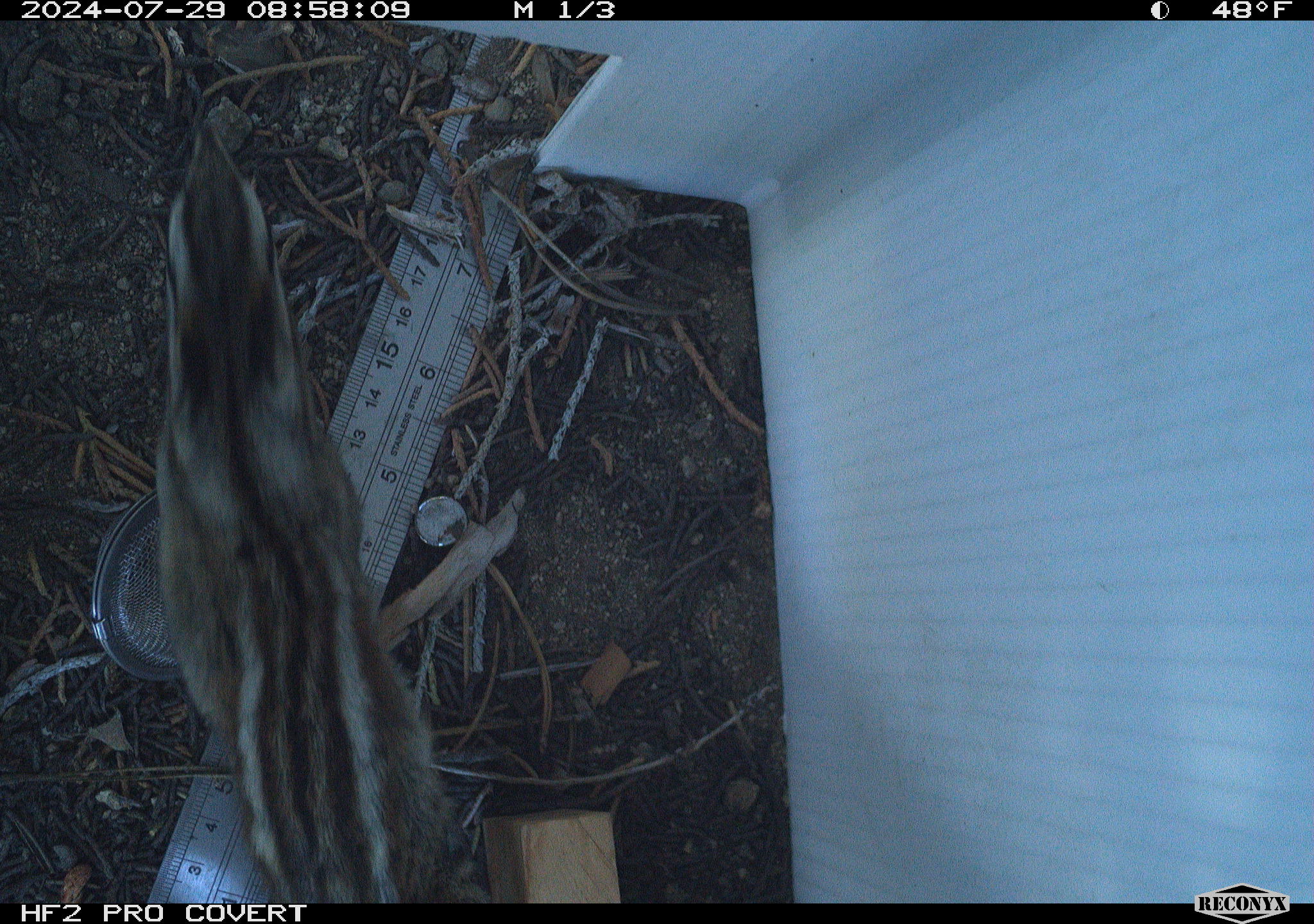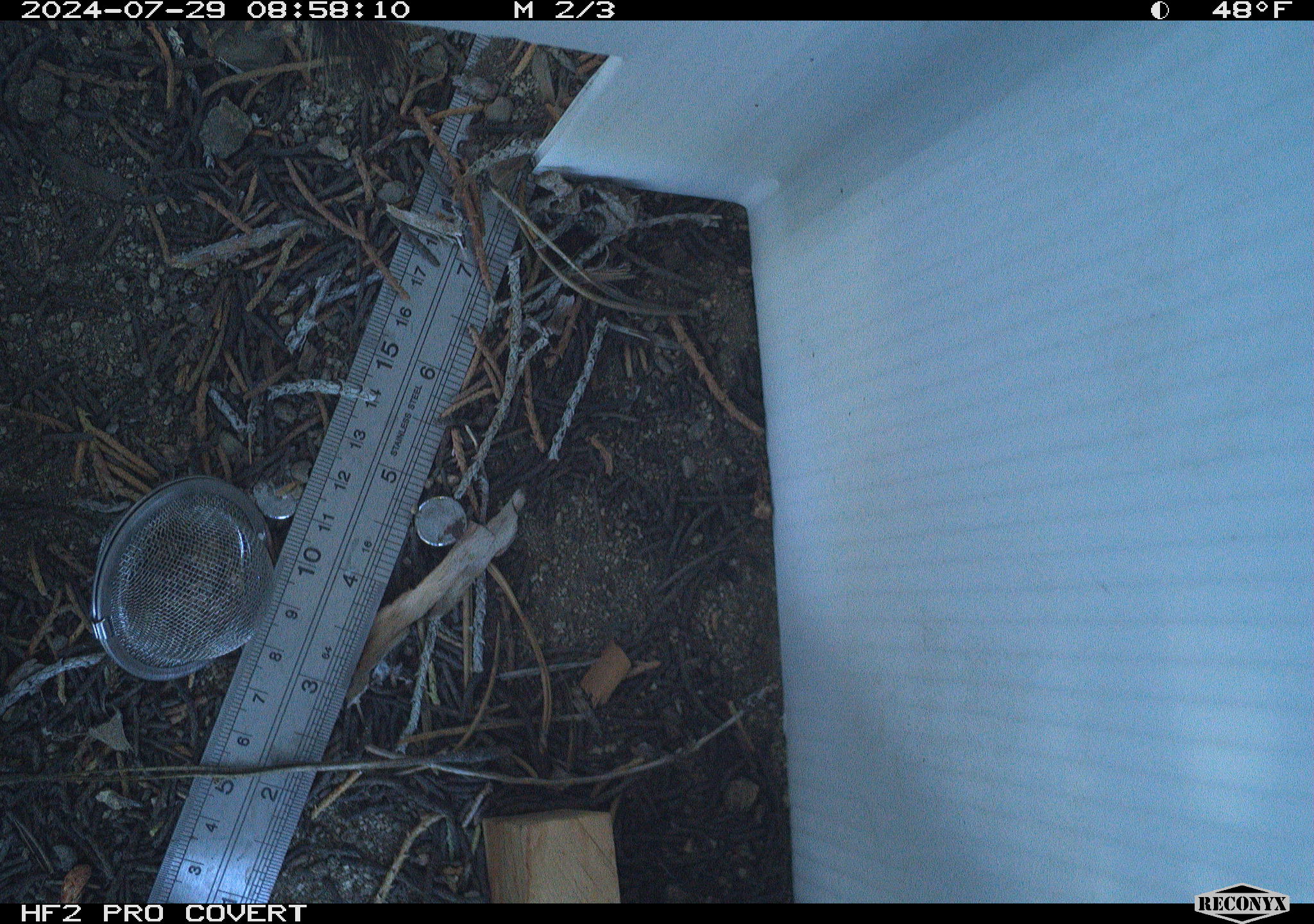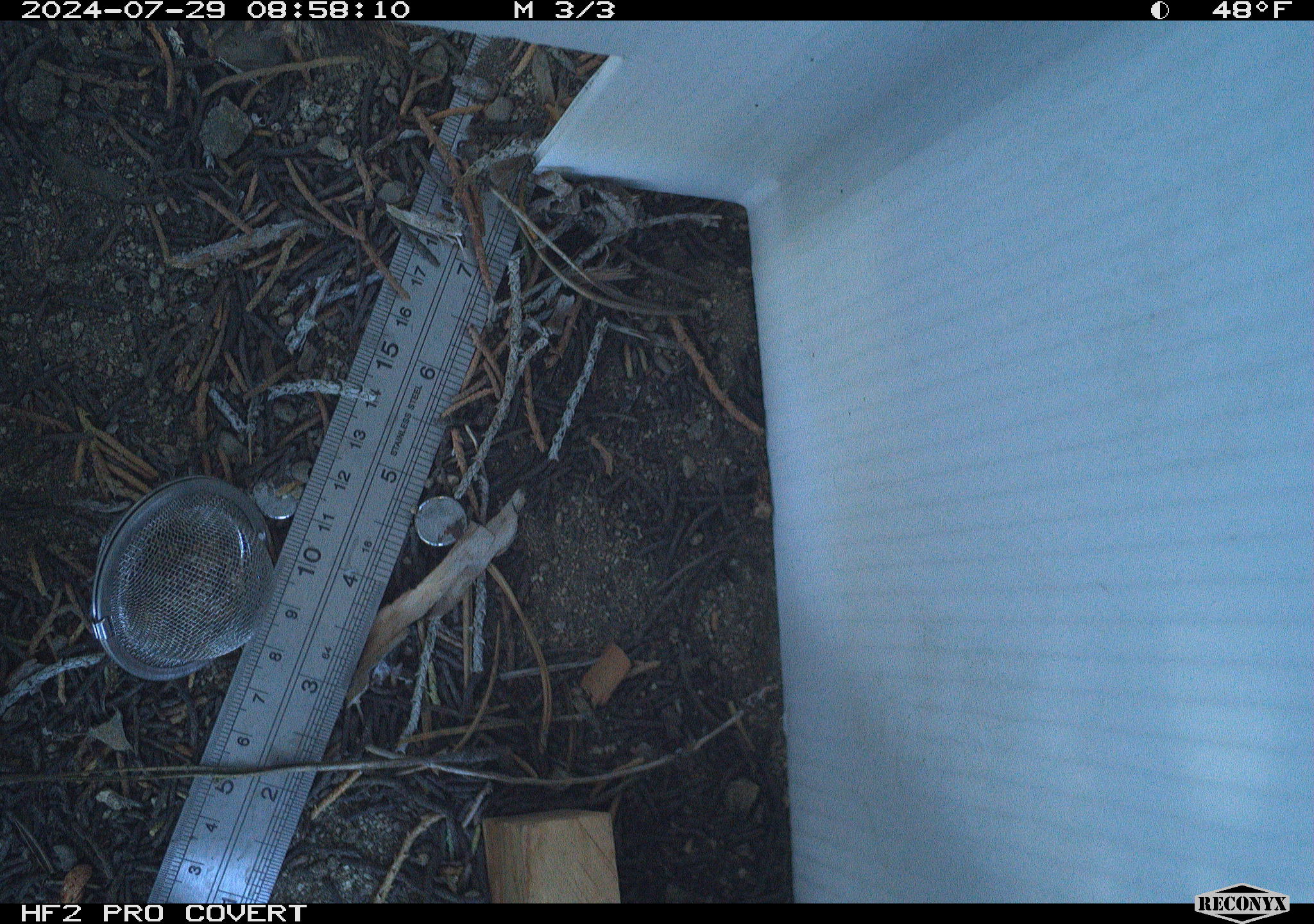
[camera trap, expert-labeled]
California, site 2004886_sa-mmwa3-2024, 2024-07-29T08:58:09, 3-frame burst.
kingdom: Animalia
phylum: Chordata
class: Mammalia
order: Rodentia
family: Sciuridae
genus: Neotamias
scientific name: Neotamias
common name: western chipmunks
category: neotamias species